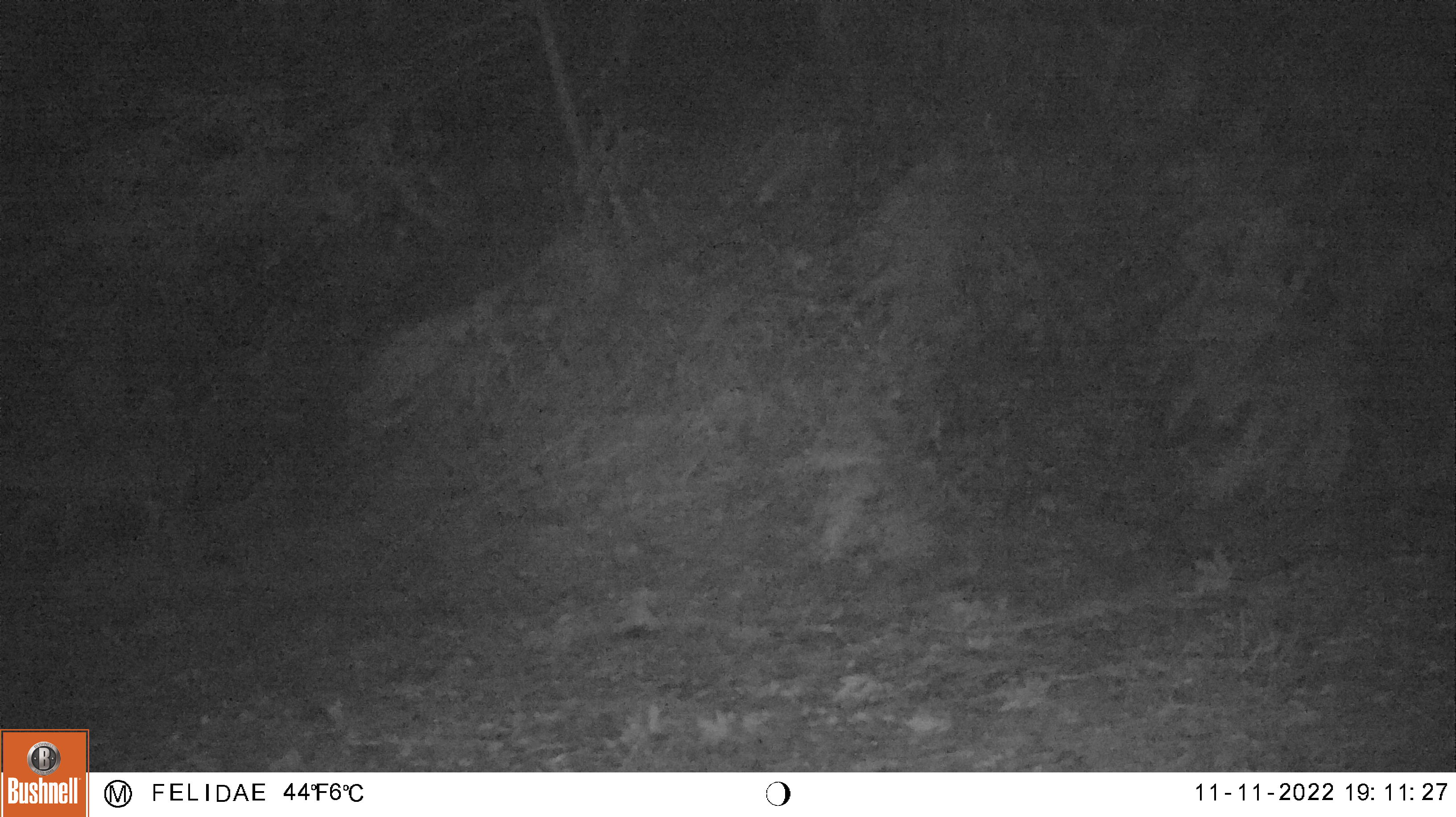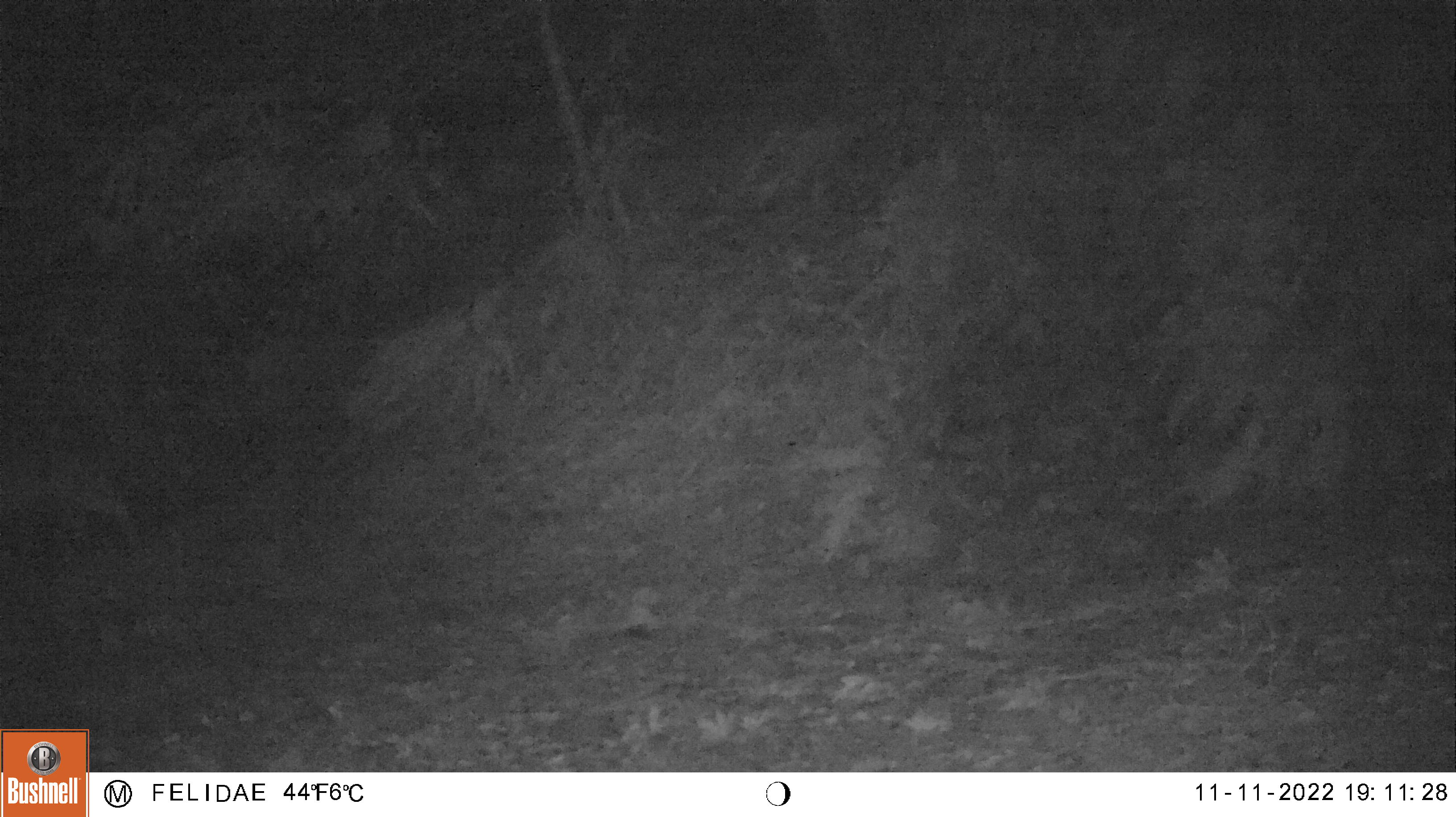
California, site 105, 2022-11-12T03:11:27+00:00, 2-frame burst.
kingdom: Animalia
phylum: Chordata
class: Mammalia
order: Artiodactyla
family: Cervidae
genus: Odocoileus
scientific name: Odocoileus hemionus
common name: mule deer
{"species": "mule deer (Odocoileus hemionus)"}